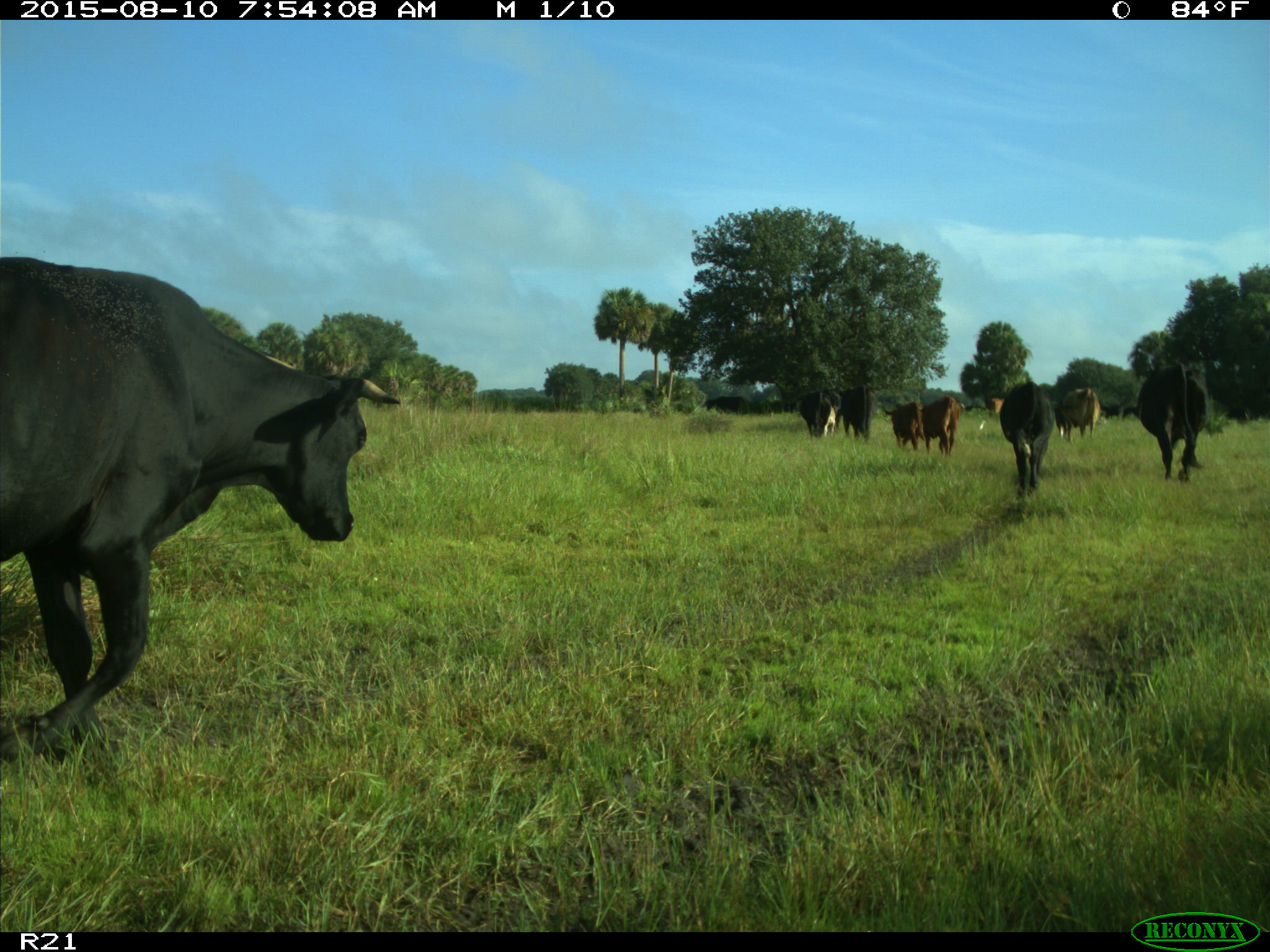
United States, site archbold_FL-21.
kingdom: Animalia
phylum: Chordata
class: Mammalia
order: Artiodactyla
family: Bovidae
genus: Bos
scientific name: Bos taurus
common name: domestic cow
Bos taurus (domestic cow).